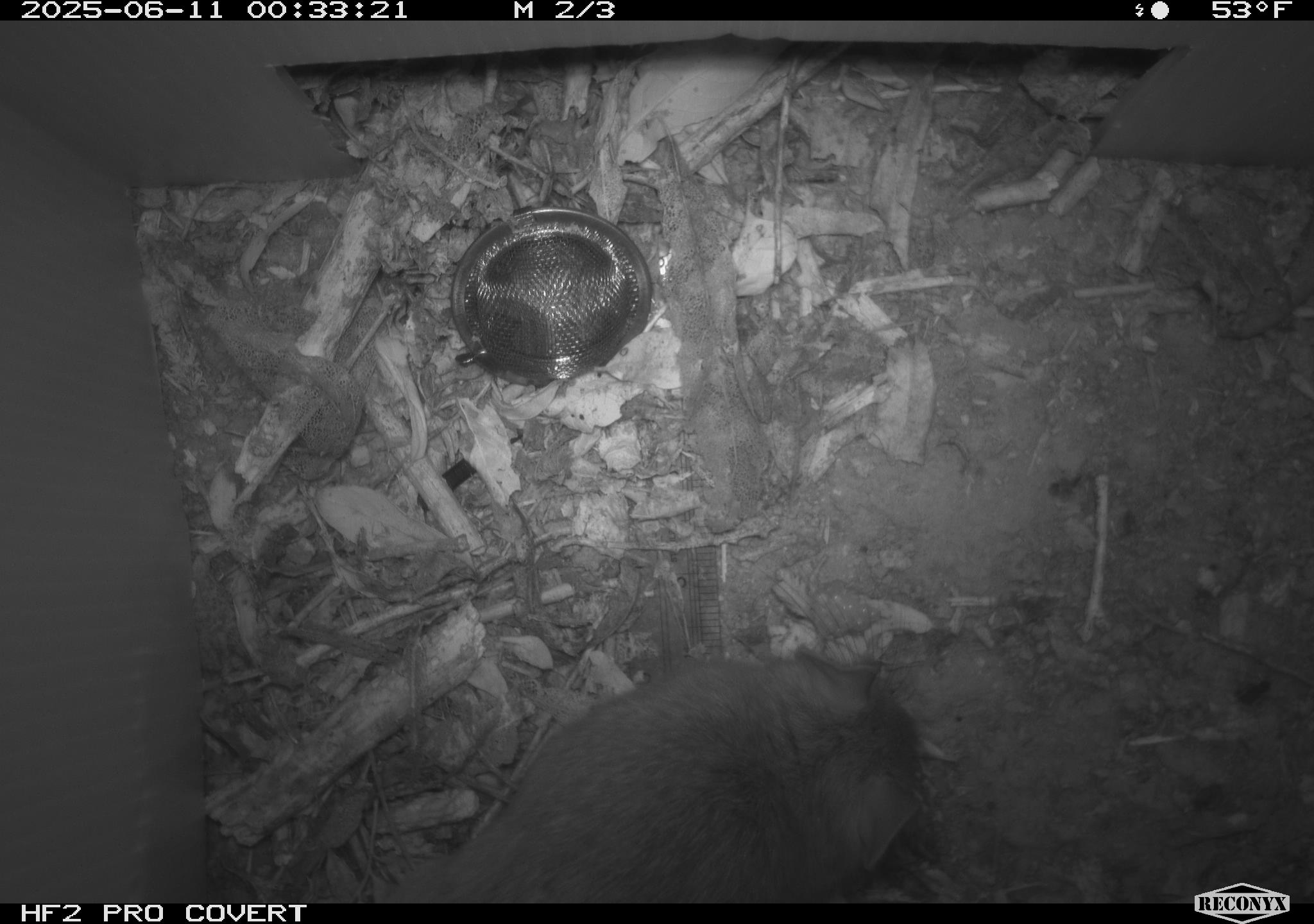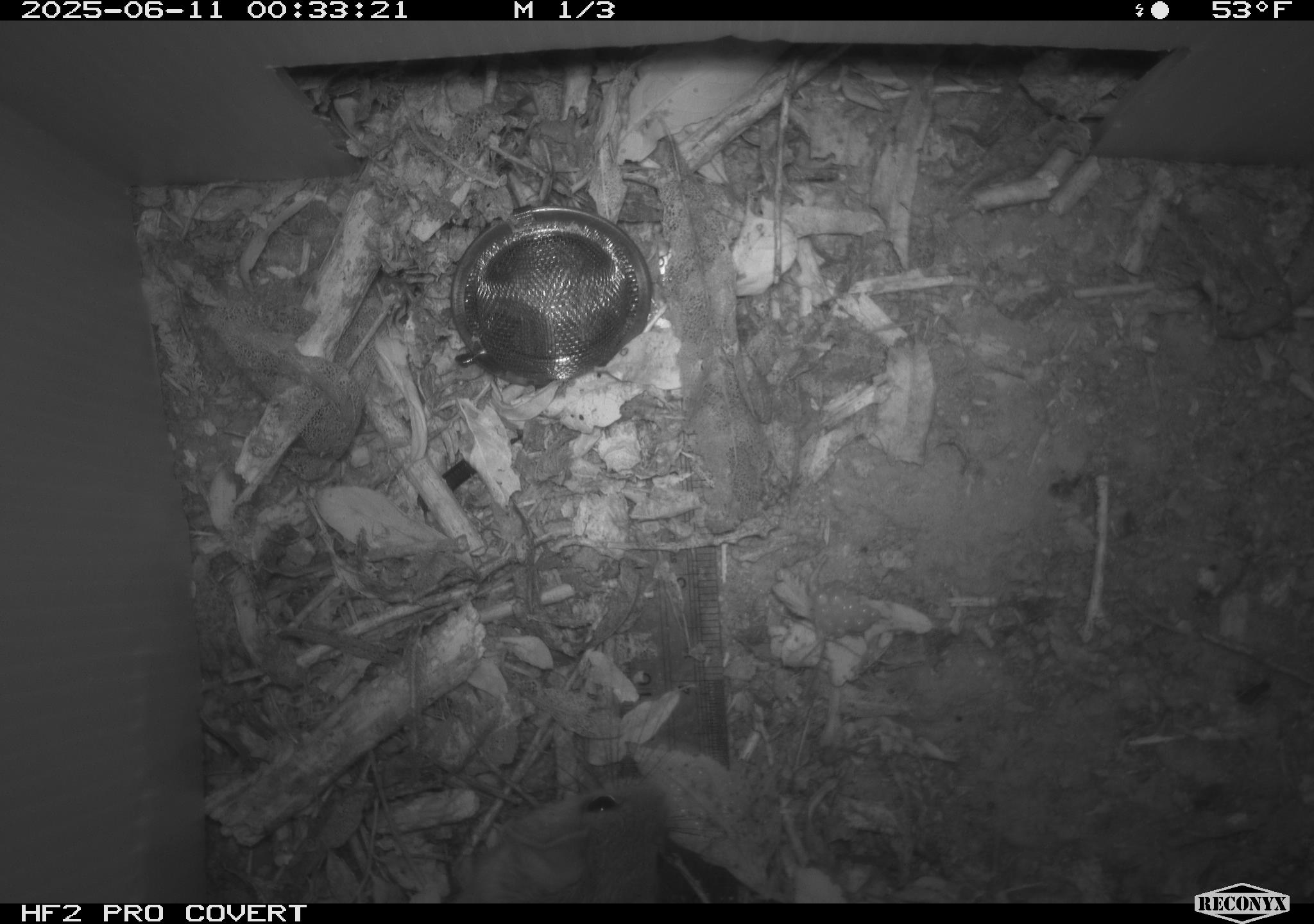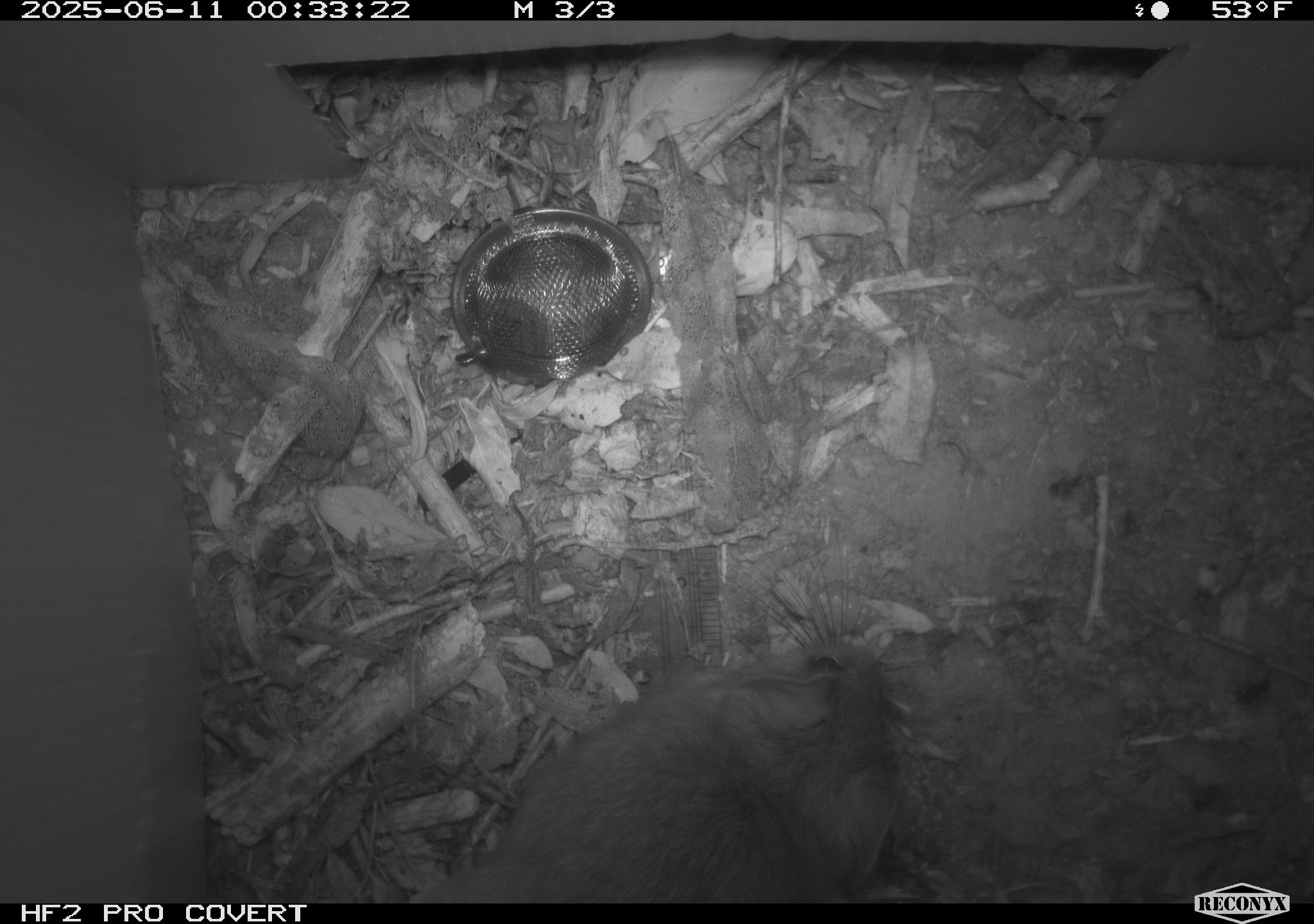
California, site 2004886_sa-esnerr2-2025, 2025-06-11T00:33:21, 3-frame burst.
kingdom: Animalia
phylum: Chordata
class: Mammalia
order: Rodentia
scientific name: Rodentia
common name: rodent